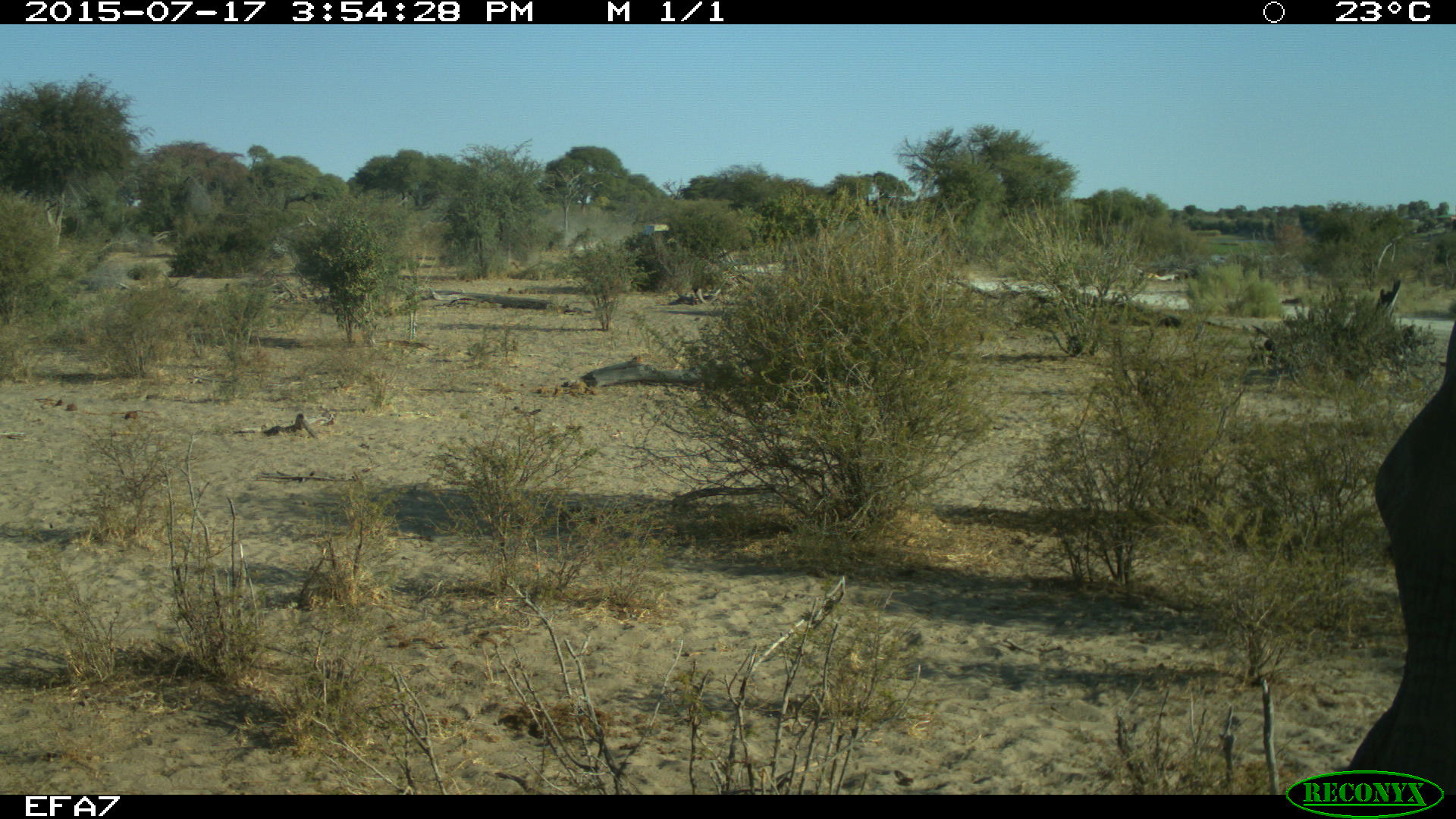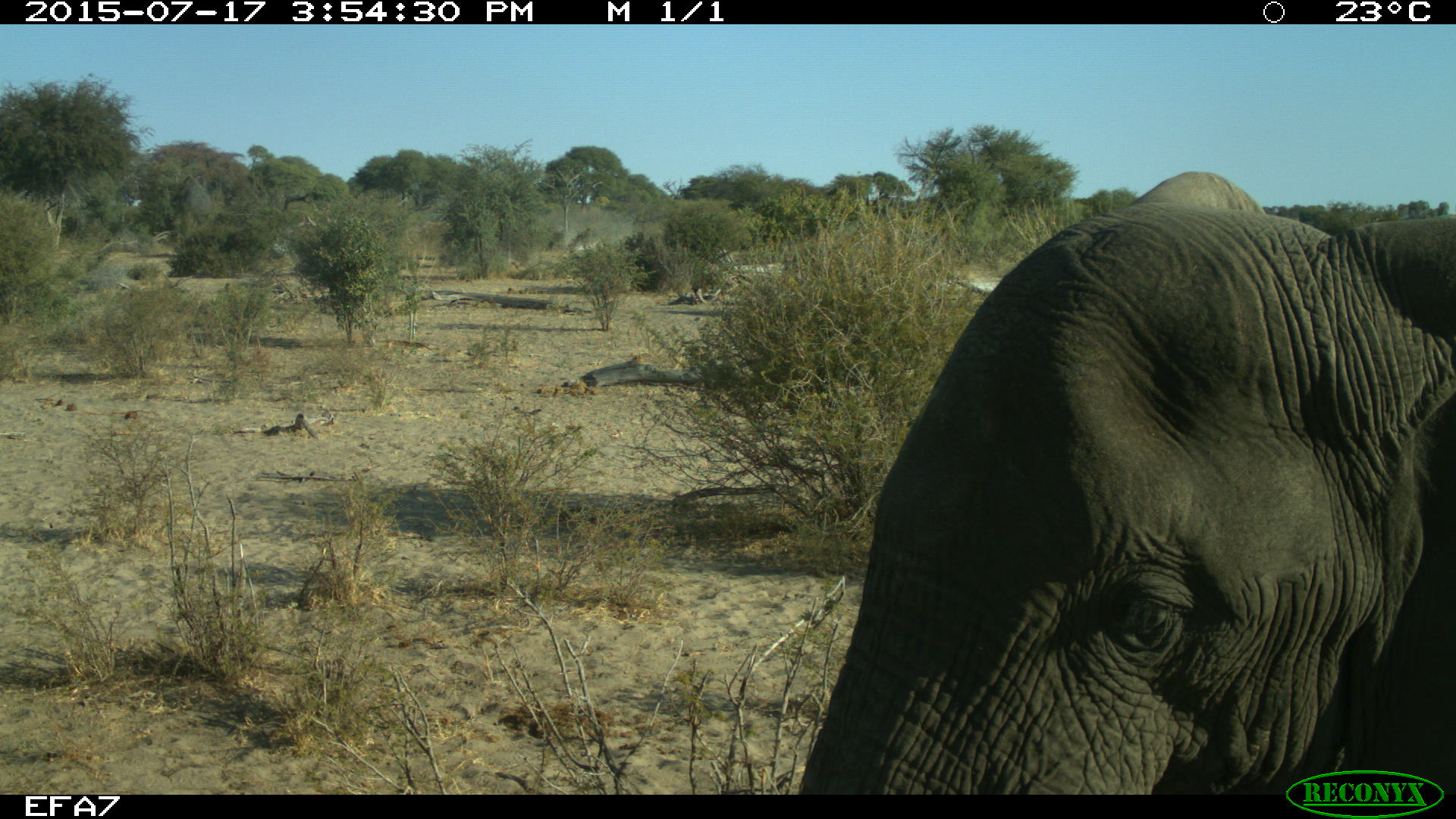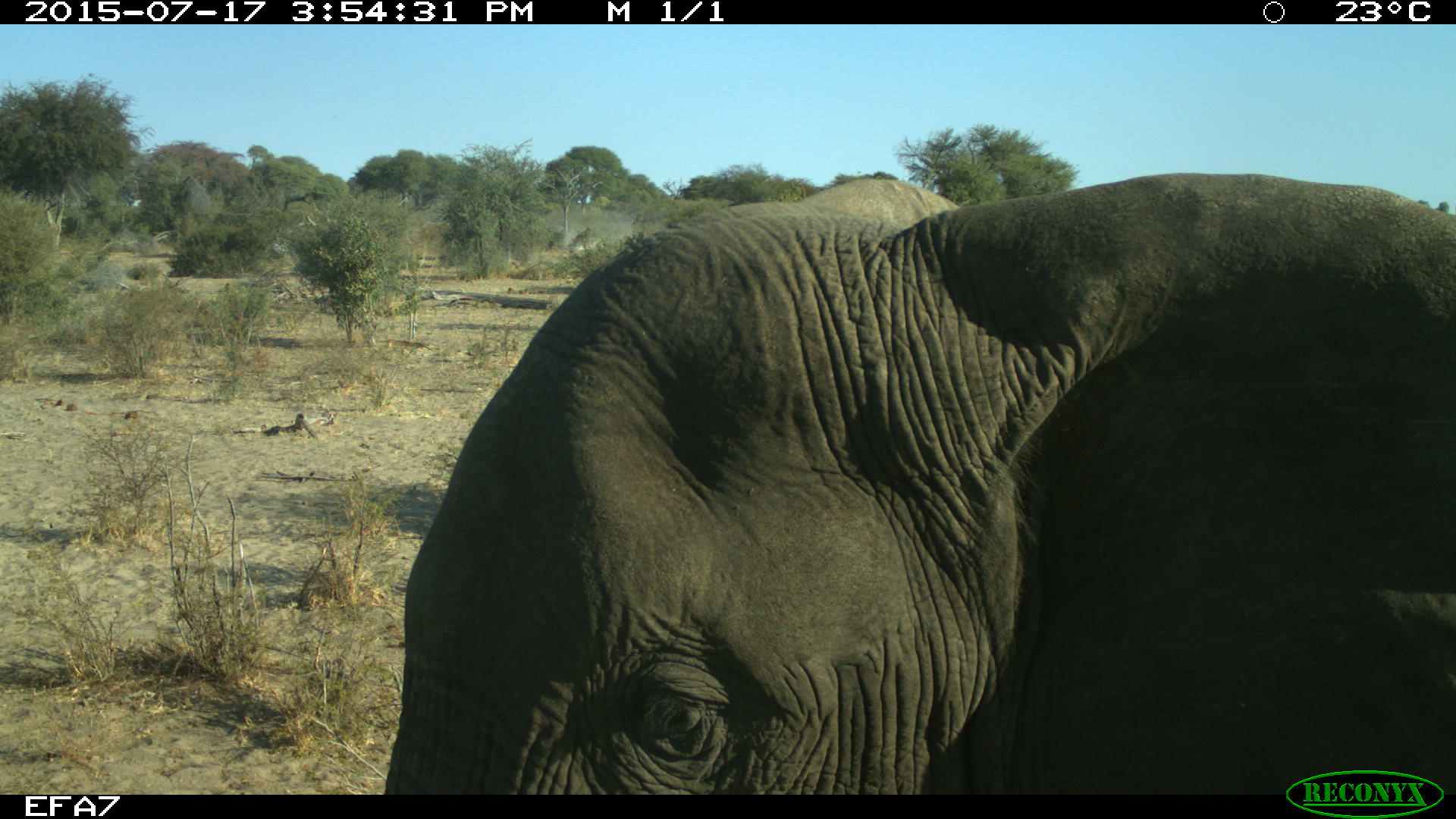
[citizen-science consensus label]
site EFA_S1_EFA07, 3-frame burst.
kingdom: Animalia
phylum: Chordata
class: Mammalia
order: Proboscidea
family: Elephantidae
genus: Loxodonta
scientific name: Loxodonta africana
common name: african bush elephant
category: elephant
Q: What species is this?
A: Elephant (african bush elephant) (Loxodonta africana).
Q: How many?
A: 1.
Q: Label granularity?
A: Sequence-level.